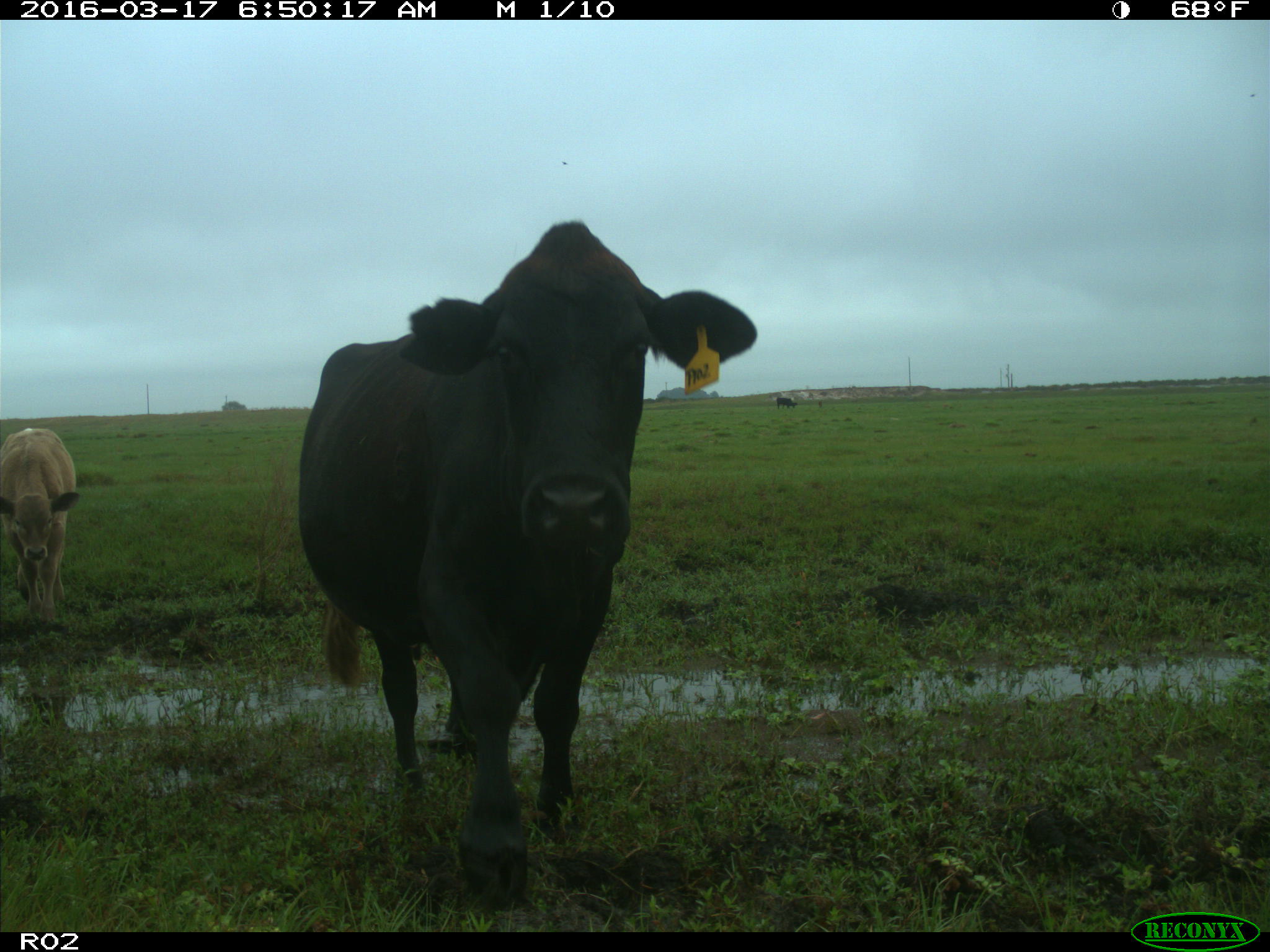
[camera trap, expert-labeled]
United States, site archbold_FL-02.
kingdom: Animalia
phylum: Chordata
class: Mammalia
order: Artiodactyla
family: Bovidae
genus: Bos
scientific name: Bos taurus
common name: domestic cow